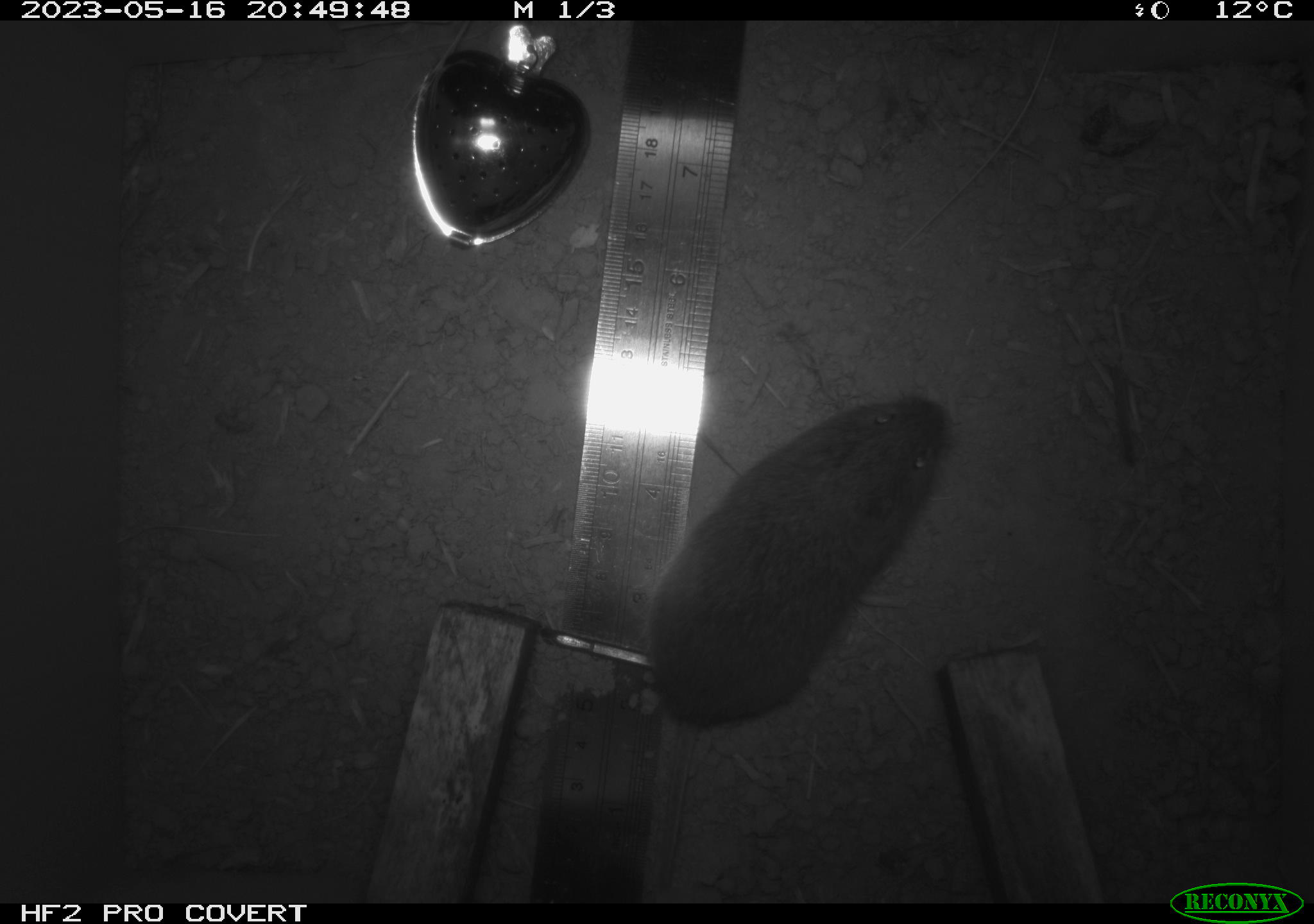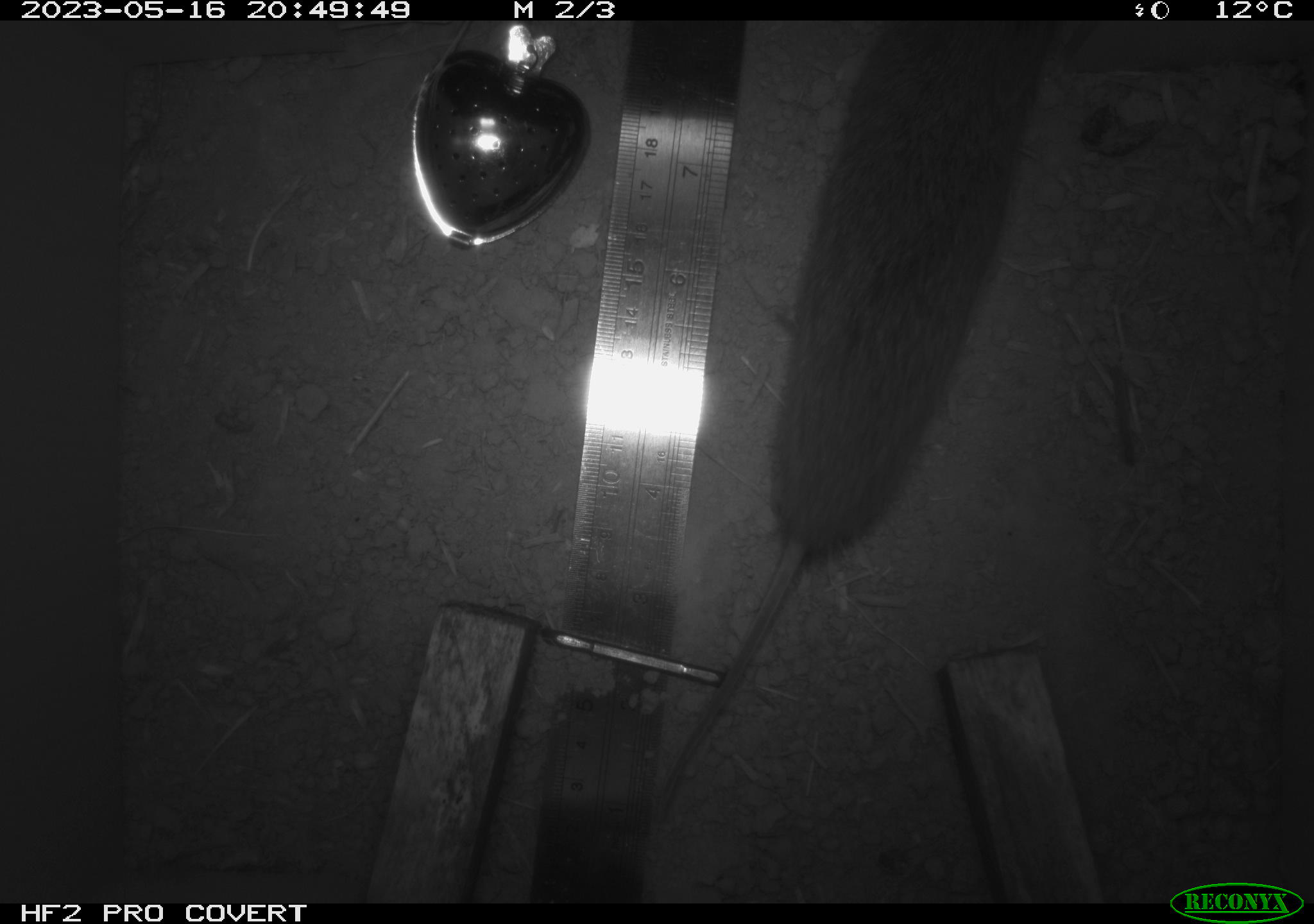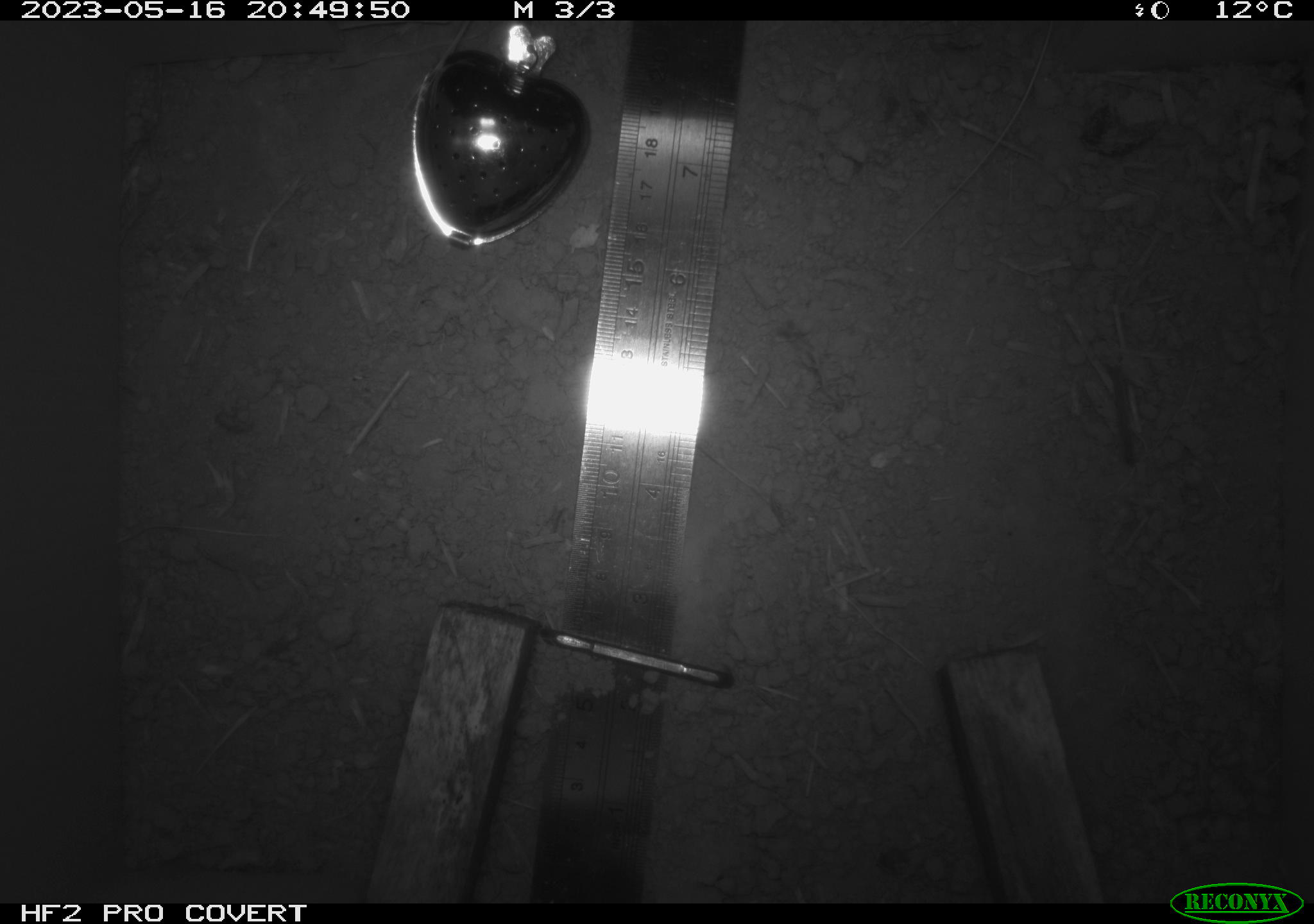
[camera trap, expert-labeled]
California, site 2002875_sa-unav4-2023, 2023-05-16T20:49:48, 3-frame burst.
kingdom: Animalia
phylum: Chordata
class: Mammalia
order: Rodentia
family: Cricetidae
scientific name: Arvicolinae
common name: voles, lemmings, and muskrats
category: arvicolinae subfamily